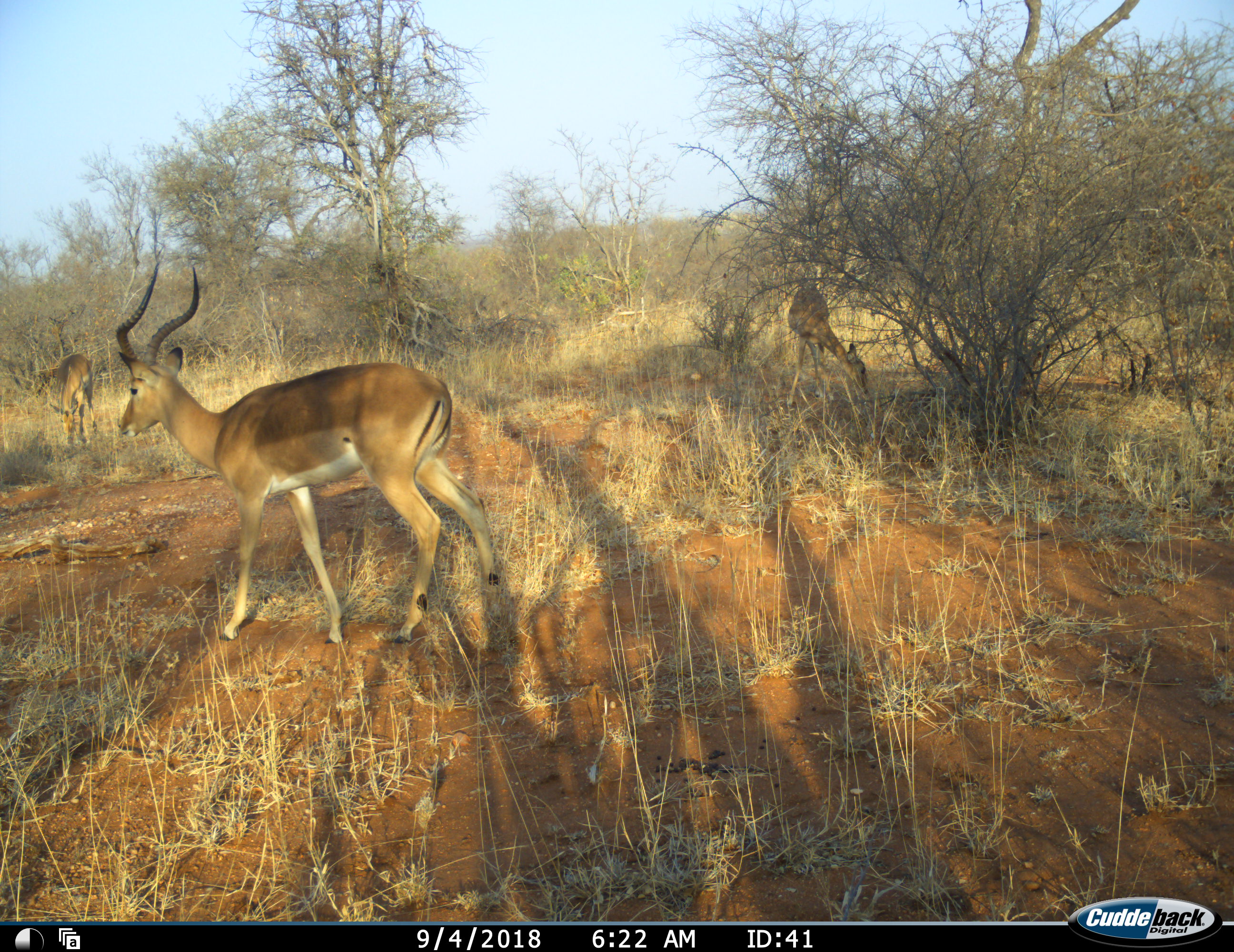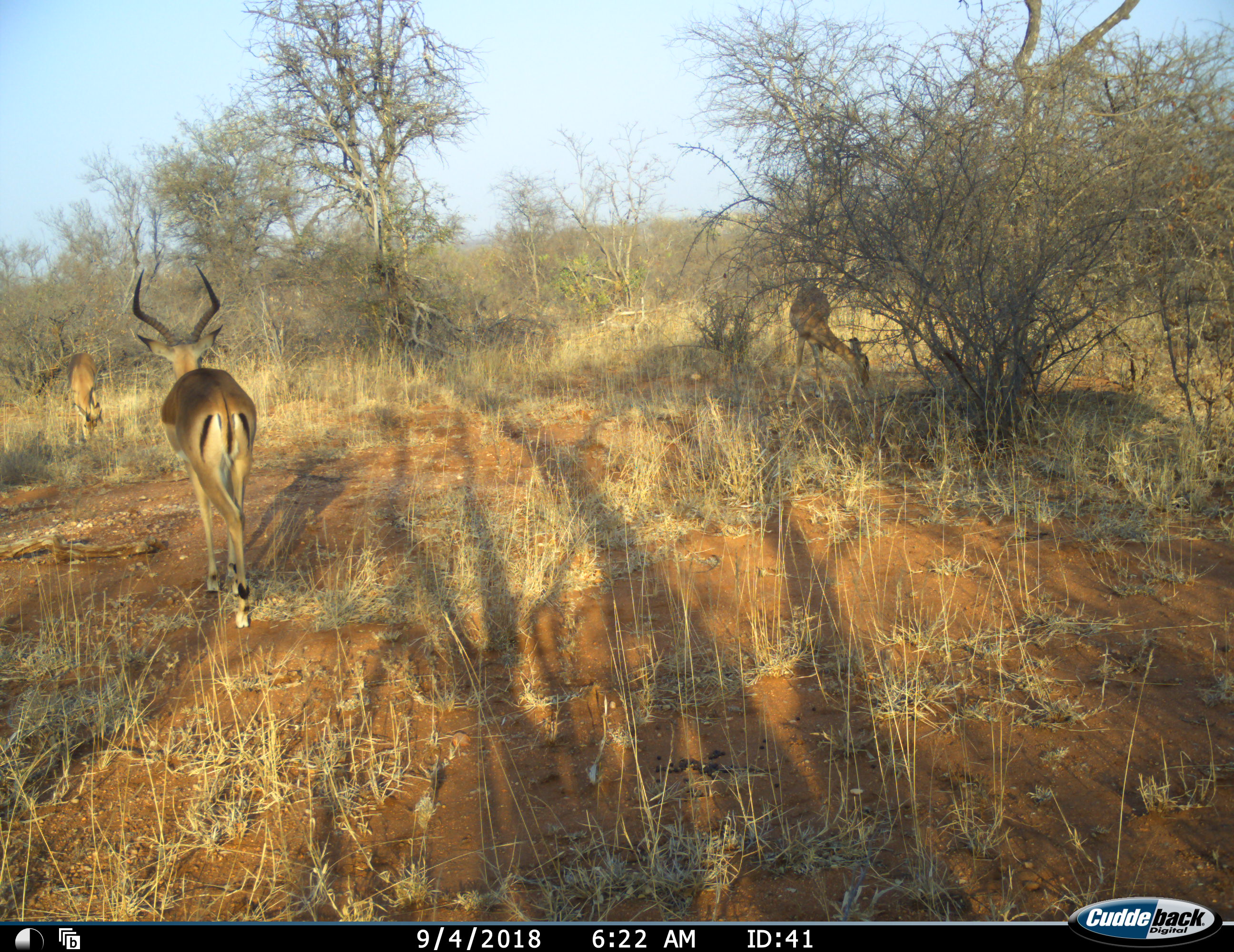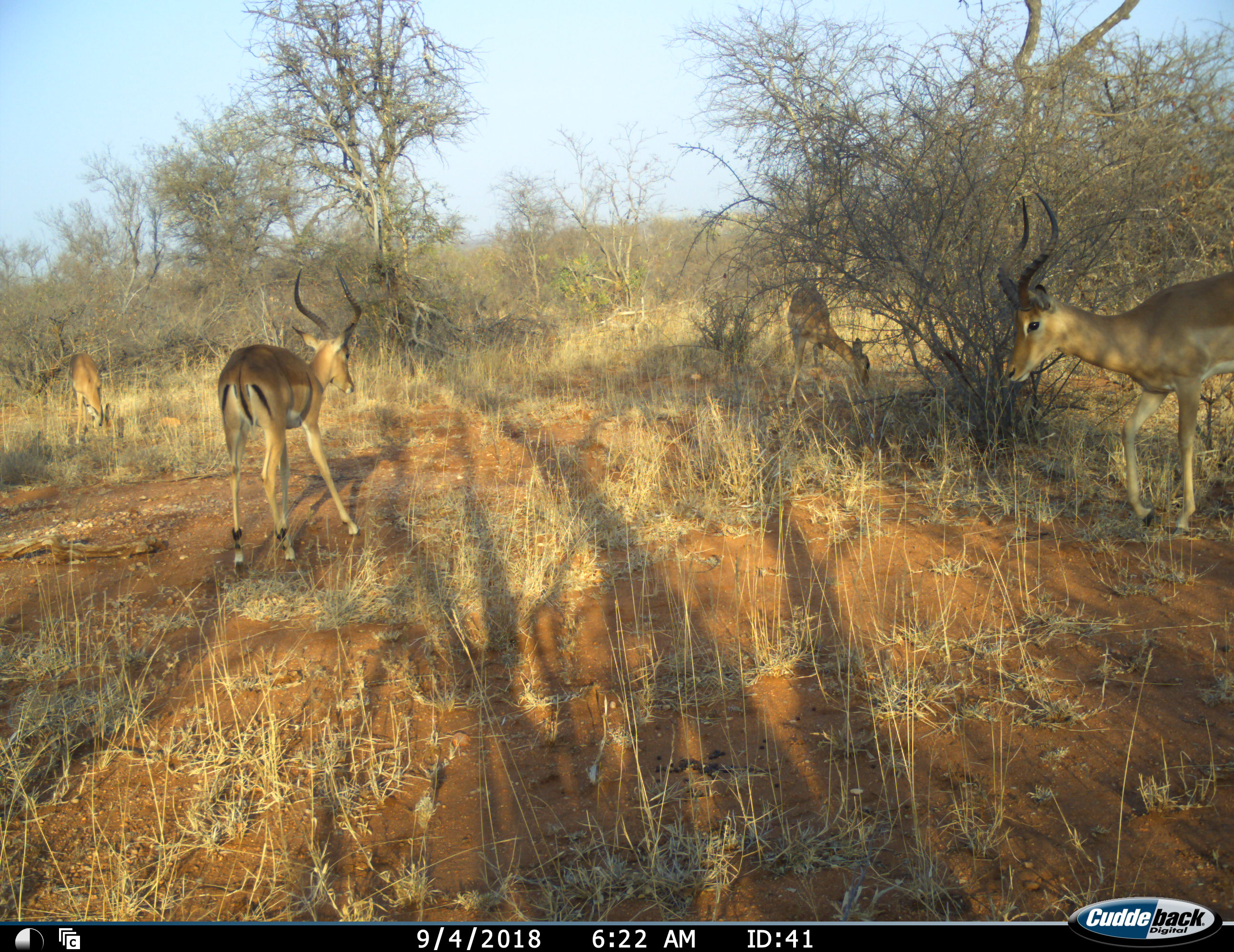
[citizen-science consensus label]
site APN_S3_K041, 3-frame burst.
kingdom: Animalia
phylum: Chordata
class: Mammalia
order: Artiodactyla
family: Bovidae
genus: Aepyceros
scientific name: Aepyceros melampus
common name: impala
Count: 4.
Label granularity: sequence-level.